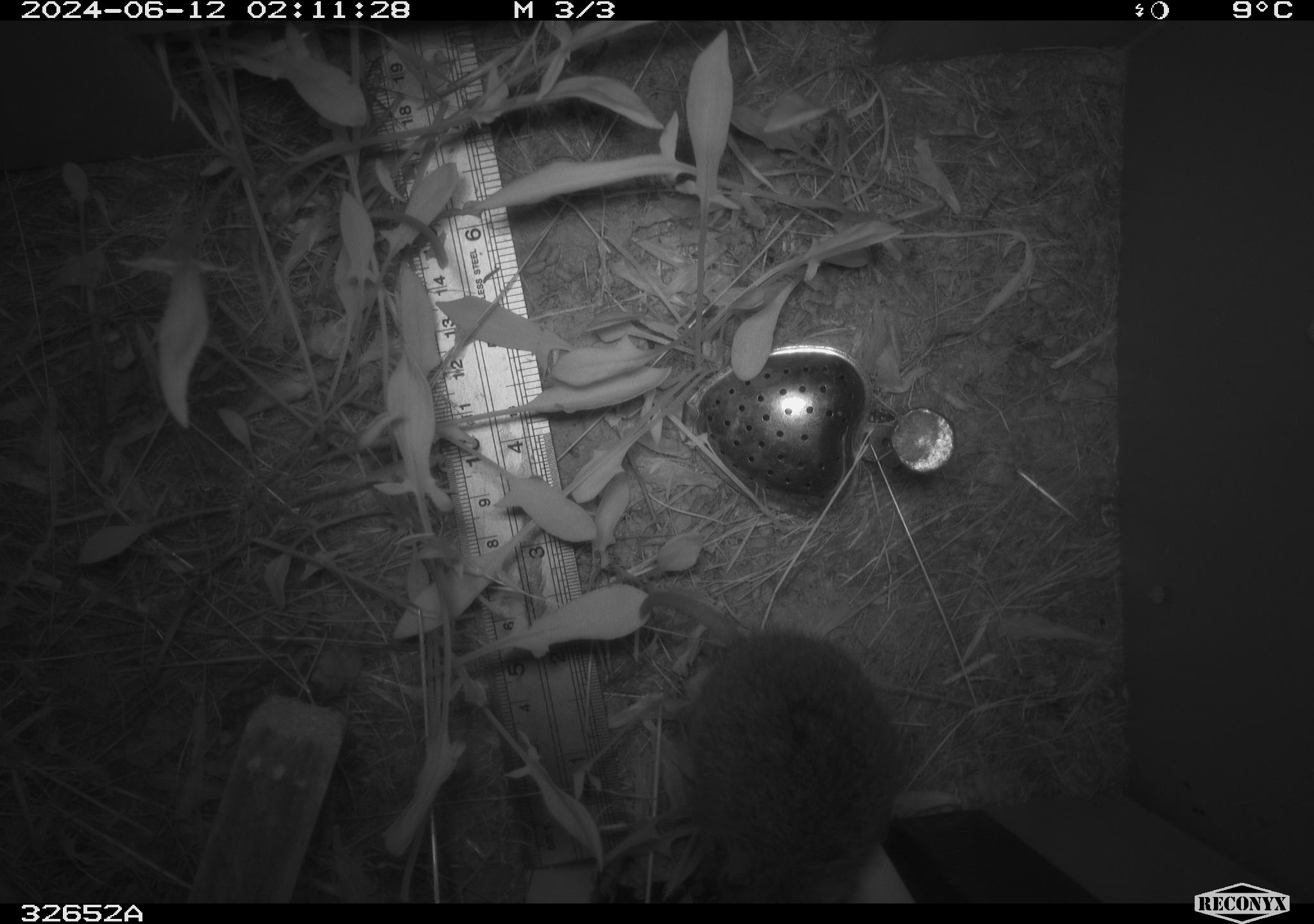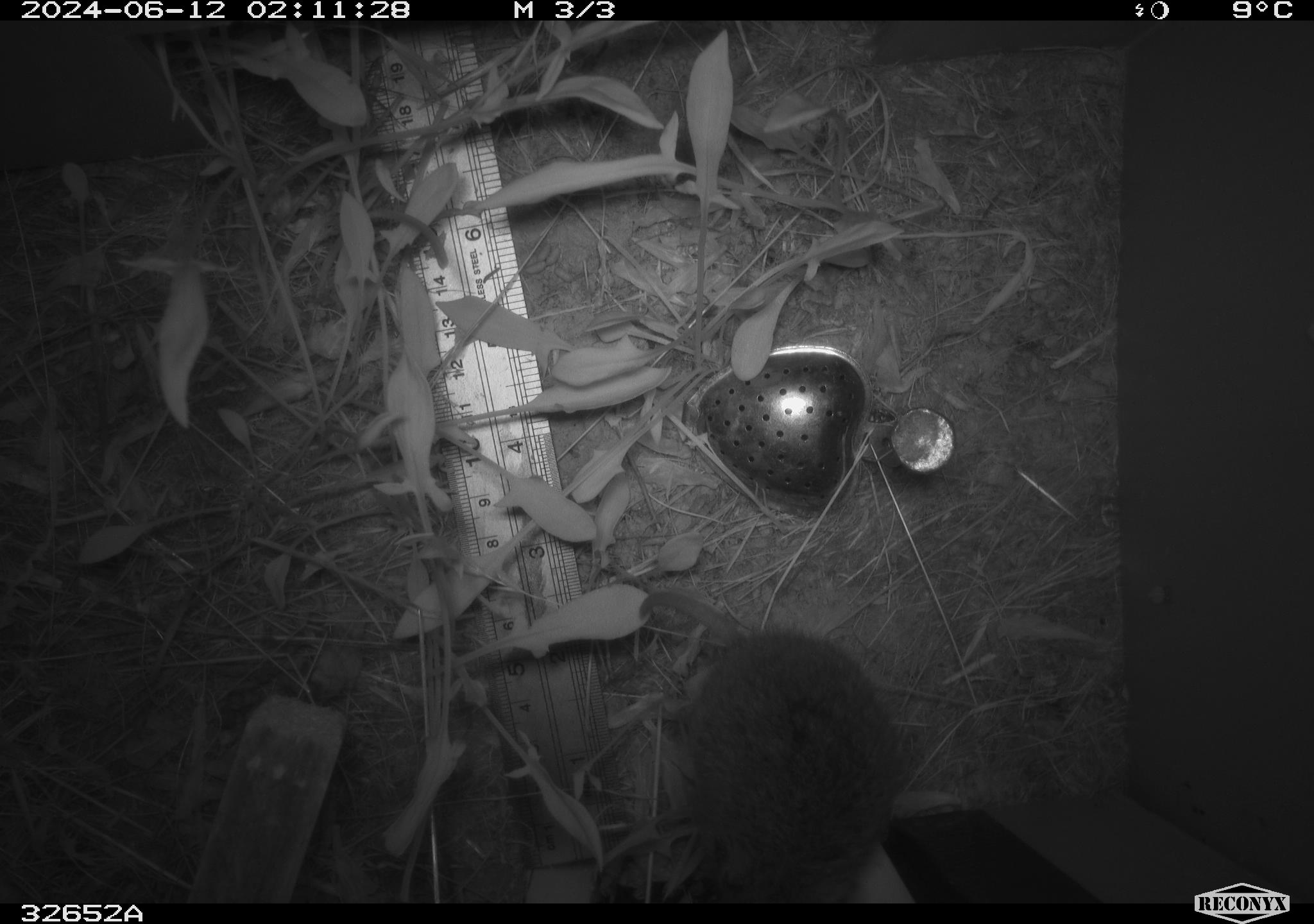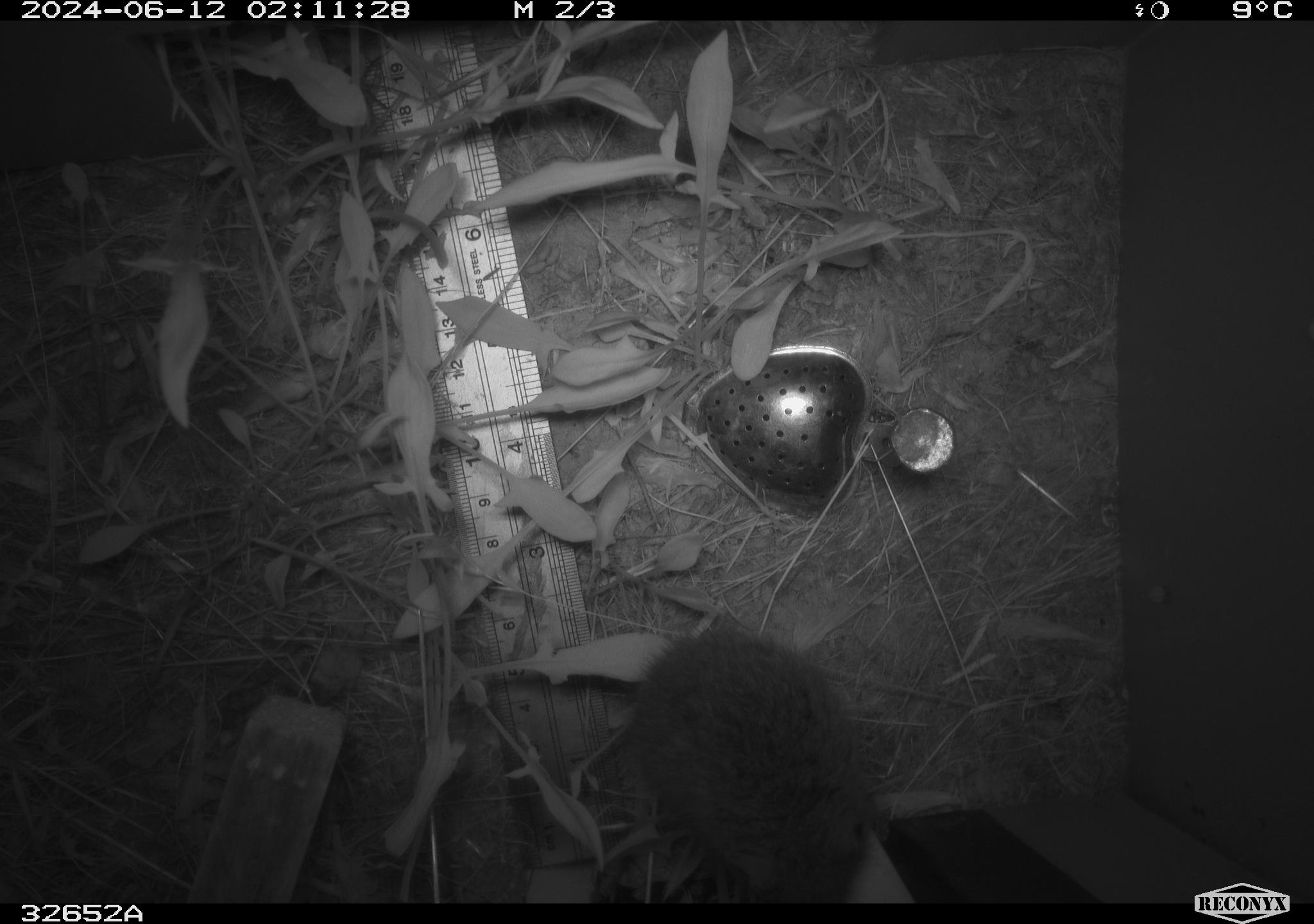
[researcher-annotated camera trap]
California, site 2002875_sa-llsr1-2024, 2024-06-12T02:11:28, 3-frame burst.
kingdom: Animalia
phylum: Chordata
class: Mammalia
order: Rodentia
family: Cricetidae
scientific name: Arvicolinae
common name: voles, lemmings, and muskrats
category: arvicolinae subfamily